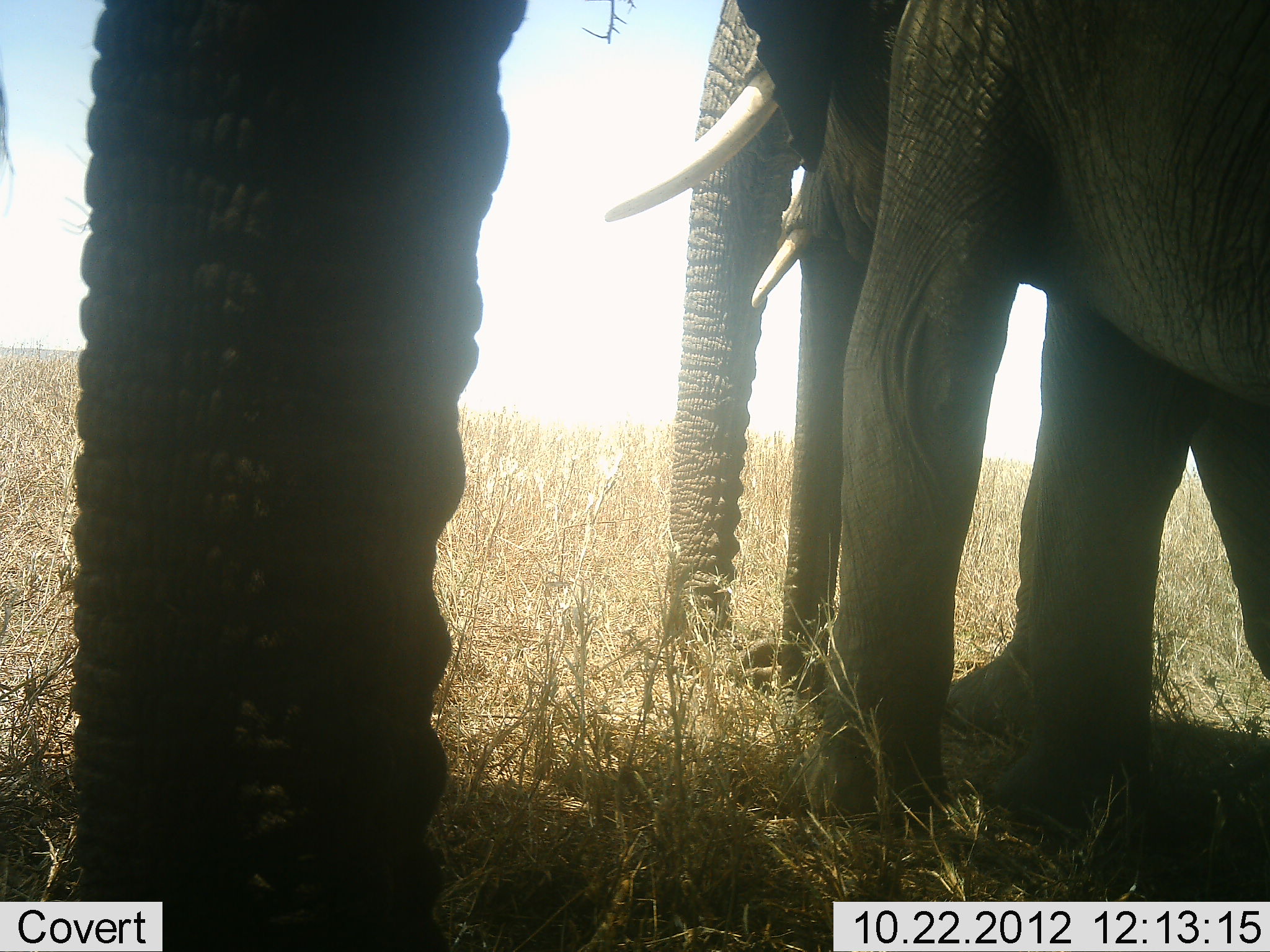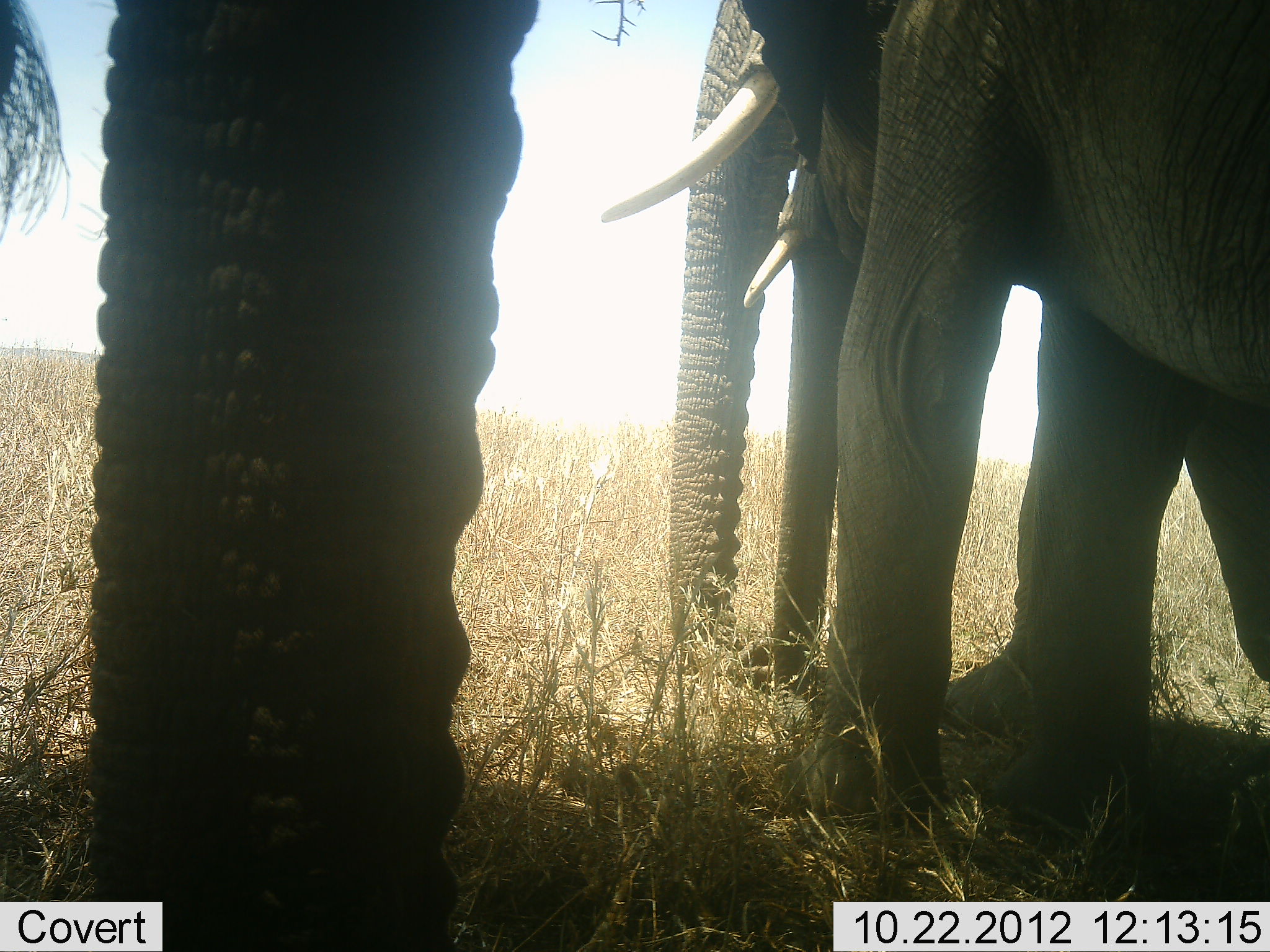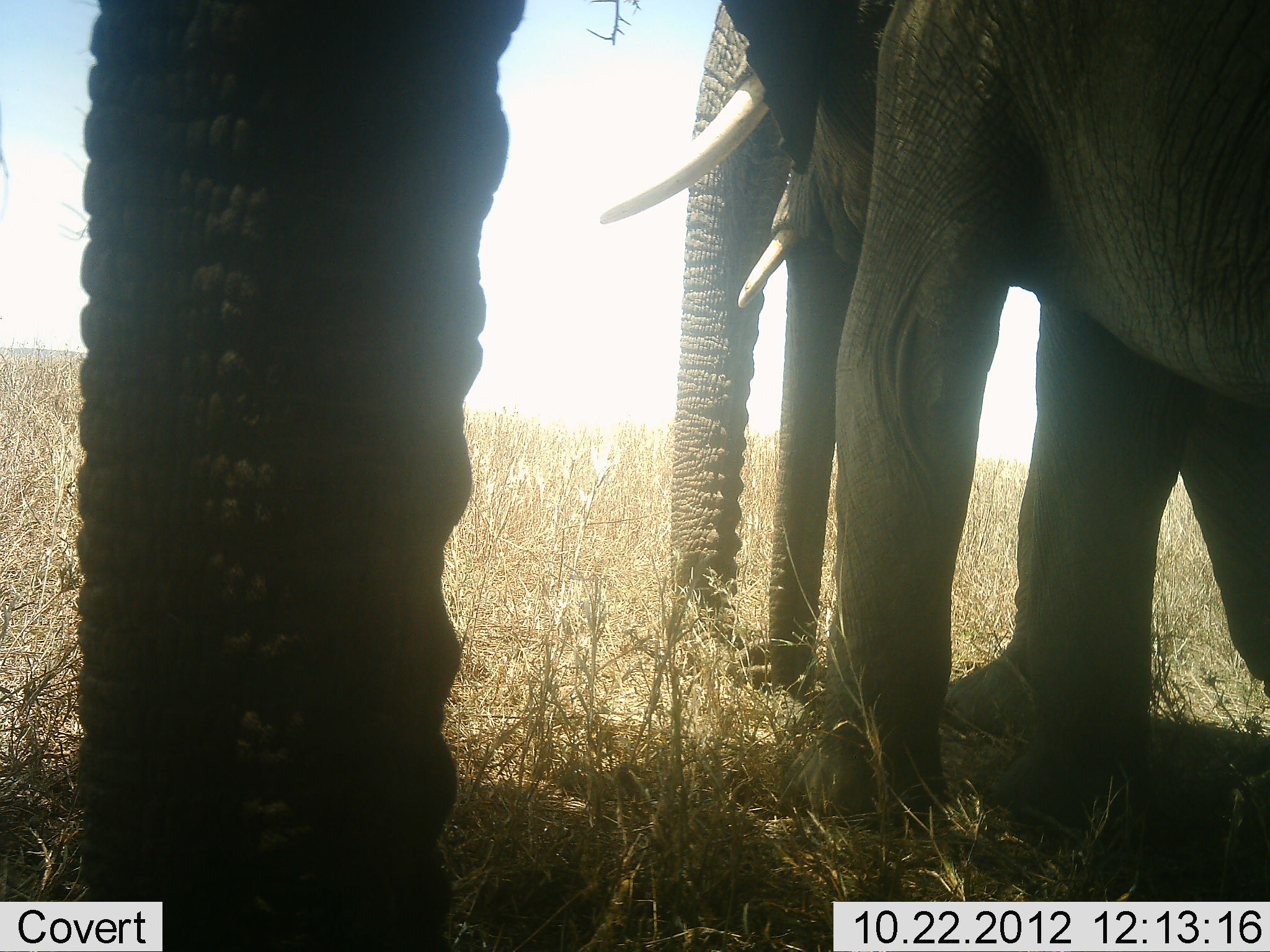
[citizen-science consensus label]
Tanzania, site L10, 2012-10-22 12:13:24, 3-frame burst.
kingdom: Animalia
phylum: Chordata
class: Mammalia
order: Proboscidea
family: Elephantidae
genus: Loxodonta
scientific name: Loxodonta africana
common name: african bush elephant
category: elephant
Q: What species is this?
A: Elephant (african bush elephant) (Loxodonta africana).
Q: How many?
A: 3.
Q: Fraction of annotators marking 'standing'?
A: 100%.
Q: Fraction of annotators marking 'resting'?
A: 0%.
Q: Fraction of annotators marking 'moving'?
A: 0%.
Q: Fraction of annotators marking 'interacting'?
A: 0%.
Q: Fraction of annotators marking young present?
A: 10%.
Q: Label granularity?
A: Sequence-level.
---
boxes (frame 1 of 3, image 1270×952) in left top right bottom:
animal: 603 0 1269 840; 747 0 1269 816; 67 2 508 952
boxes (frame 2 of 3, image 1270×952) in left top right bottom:
animal: 597 2 1269 834; 0 0 505 952; 743 23 1269 813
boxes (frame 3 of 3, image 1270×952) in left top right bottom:
animal: 596 0 1269 838; 2 0 522 952; 737 1 1269 816